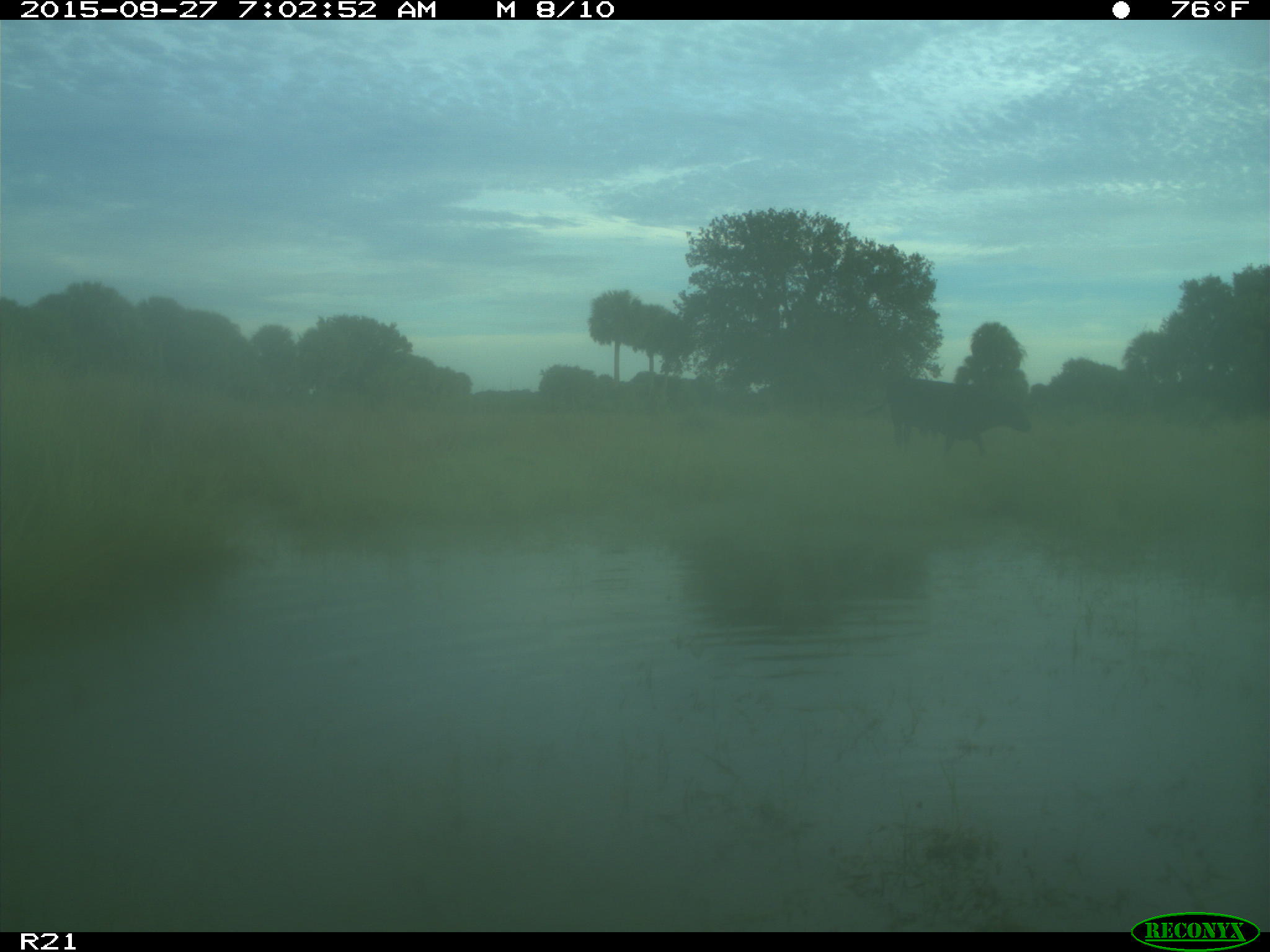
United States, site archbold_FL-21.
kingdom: Animalia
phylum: Chordata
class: Mammalia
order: Artiodactyla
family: Bovidae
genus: Bos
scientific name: Bos taurus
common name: domestic cow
Bos taurus (domestic cow).